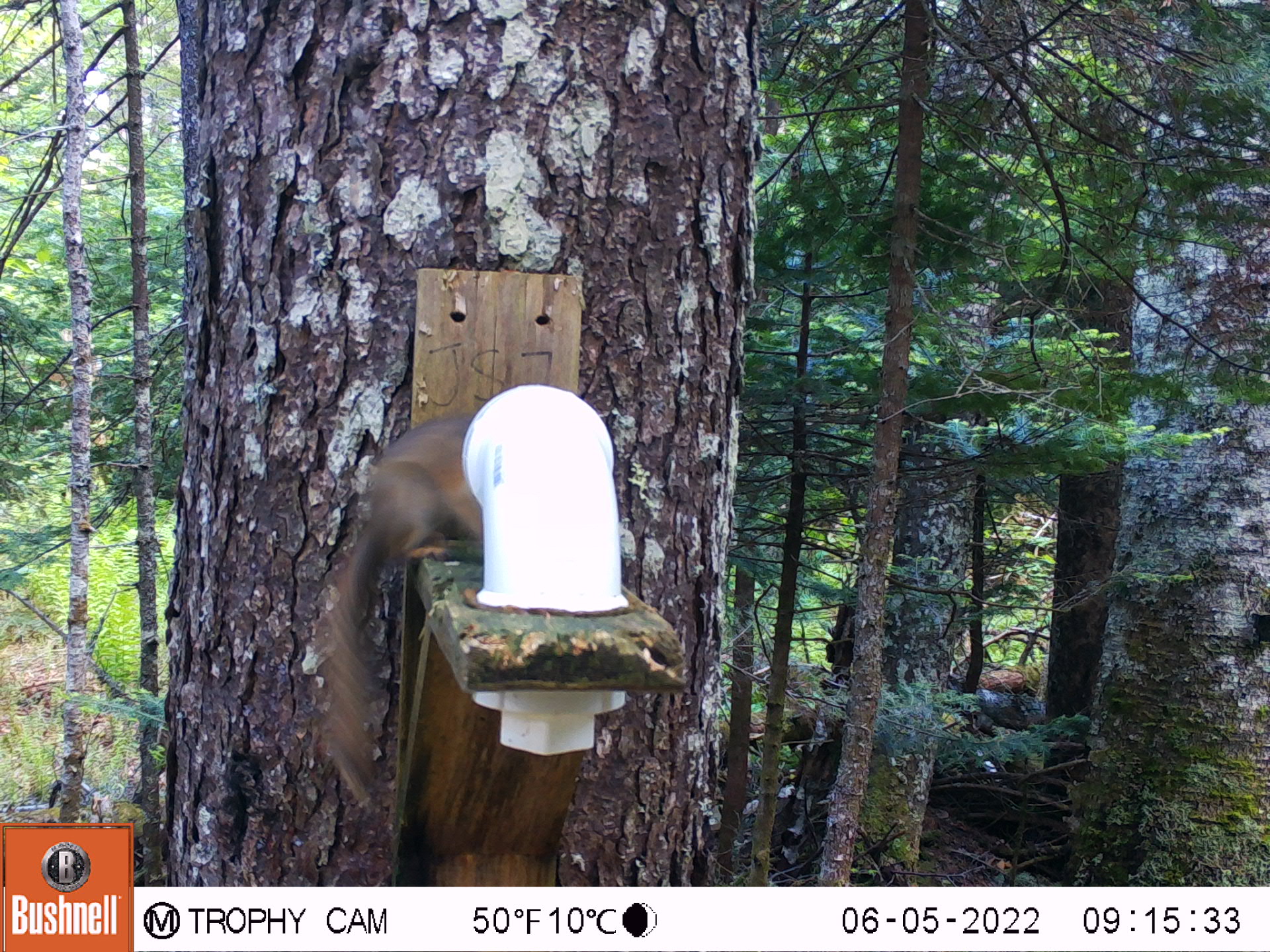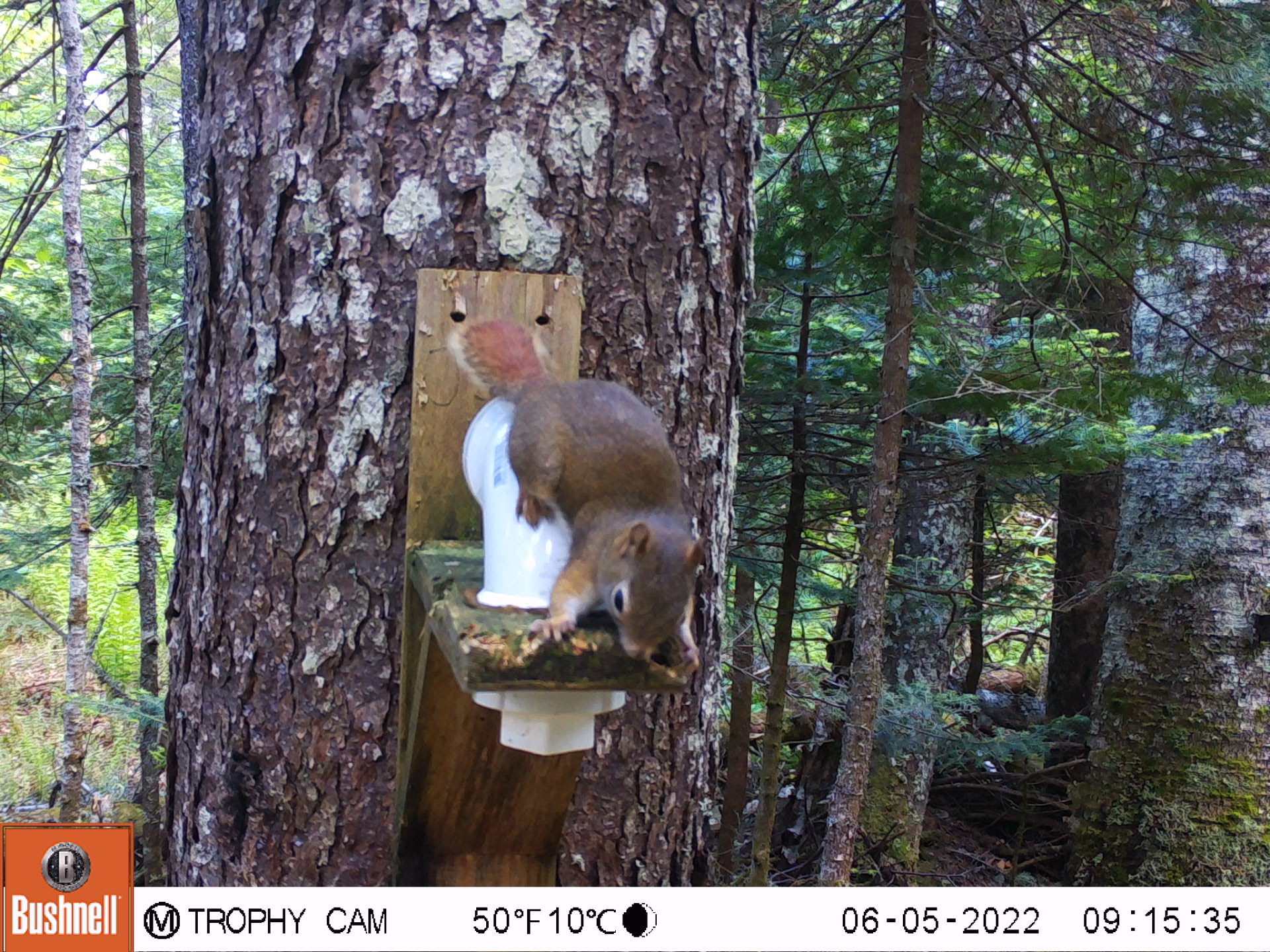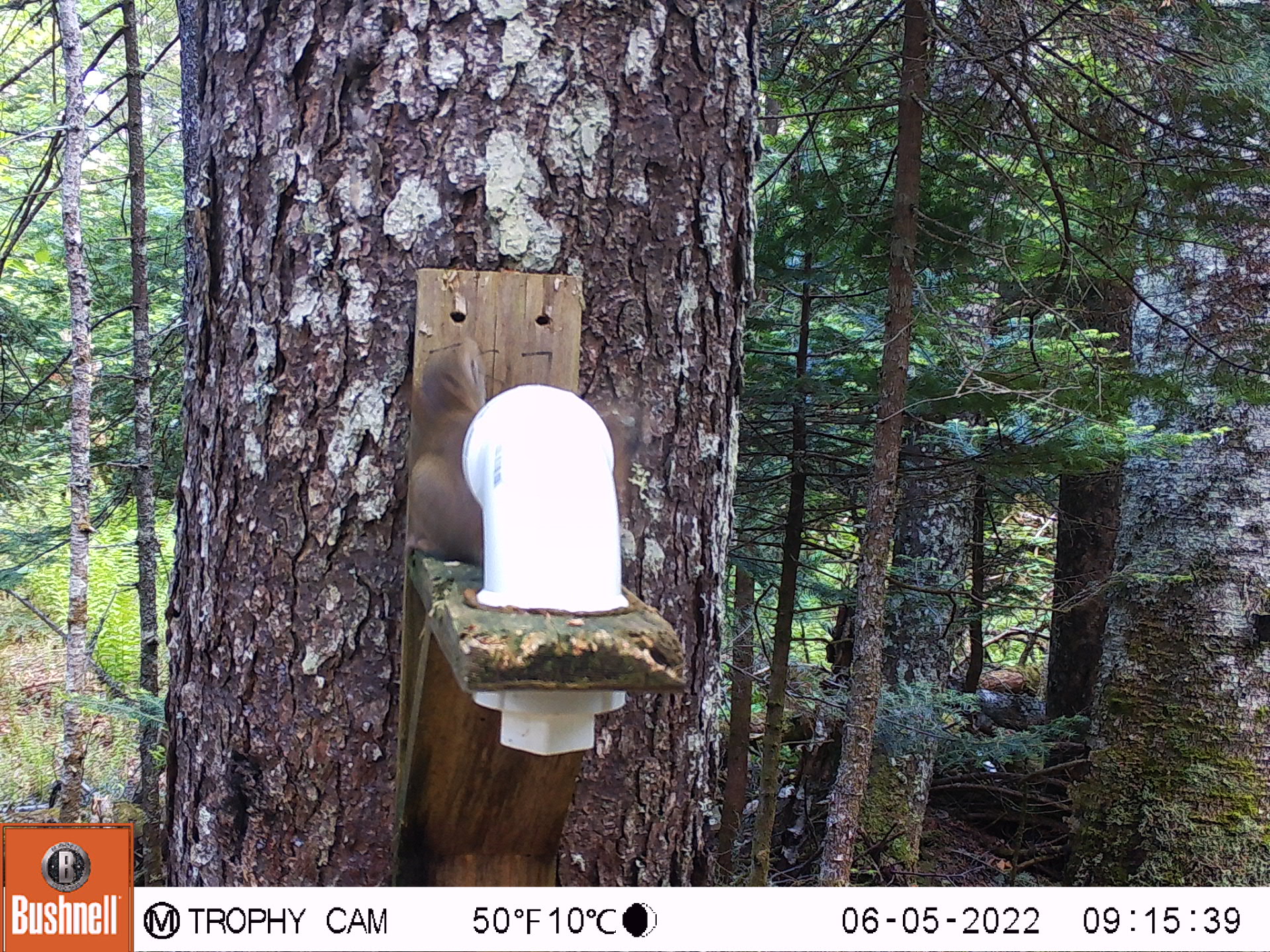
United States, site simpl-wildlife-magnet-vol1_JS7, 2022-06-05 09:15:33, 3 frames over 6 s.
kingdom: Animalia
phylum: Chordata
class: Mammalia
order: Rodentia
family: Sciuridae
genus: Tamiasciurus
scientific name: Tamiasciurus hudsonicus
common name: red squirrel